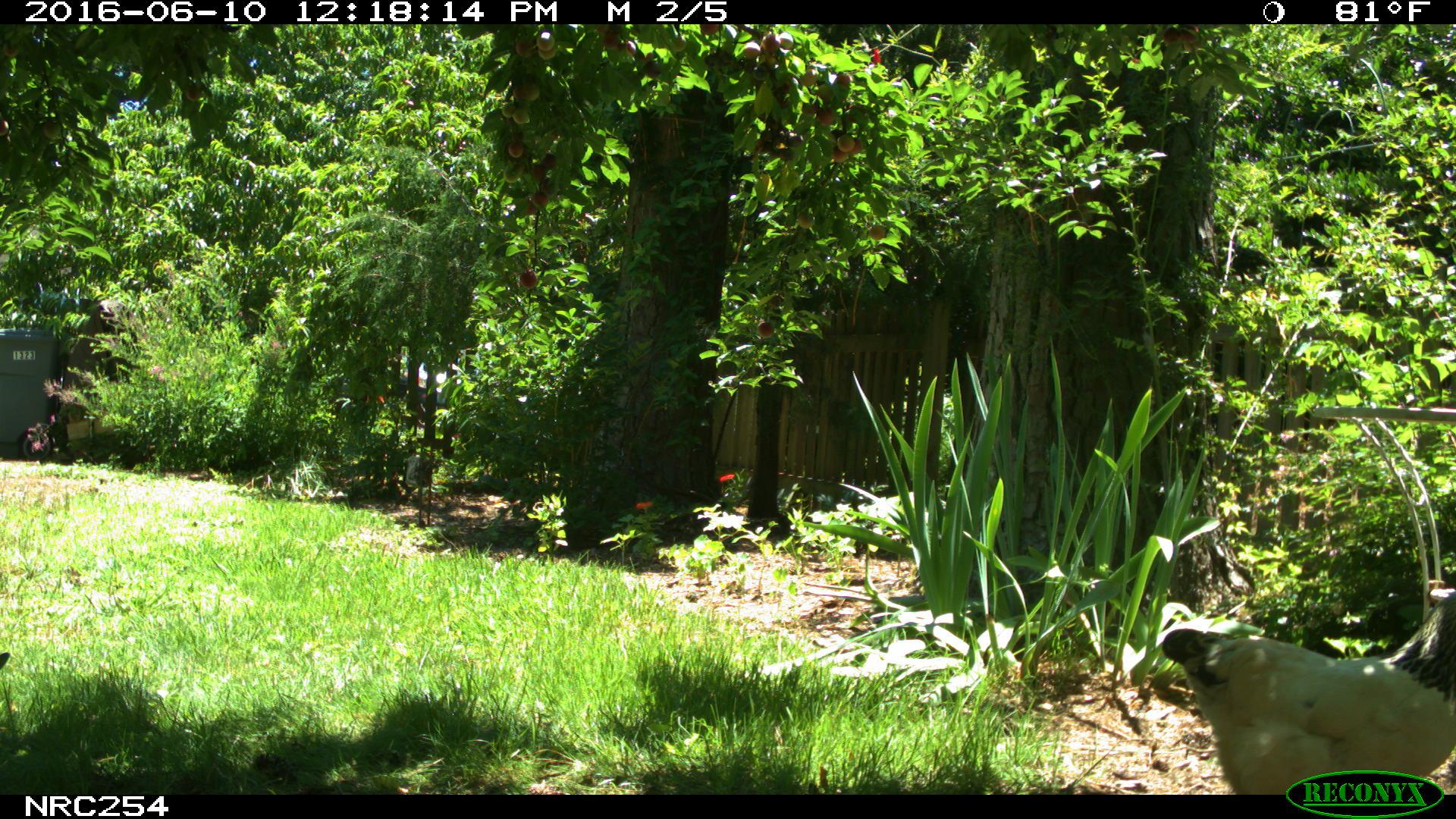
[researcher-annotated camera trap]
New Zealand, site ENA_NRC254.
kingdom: Animalia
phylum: Chordata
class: Aves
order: Galliformes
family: Phasianidae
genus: Gallus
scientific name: Gallus gallus domesticus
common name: chicken